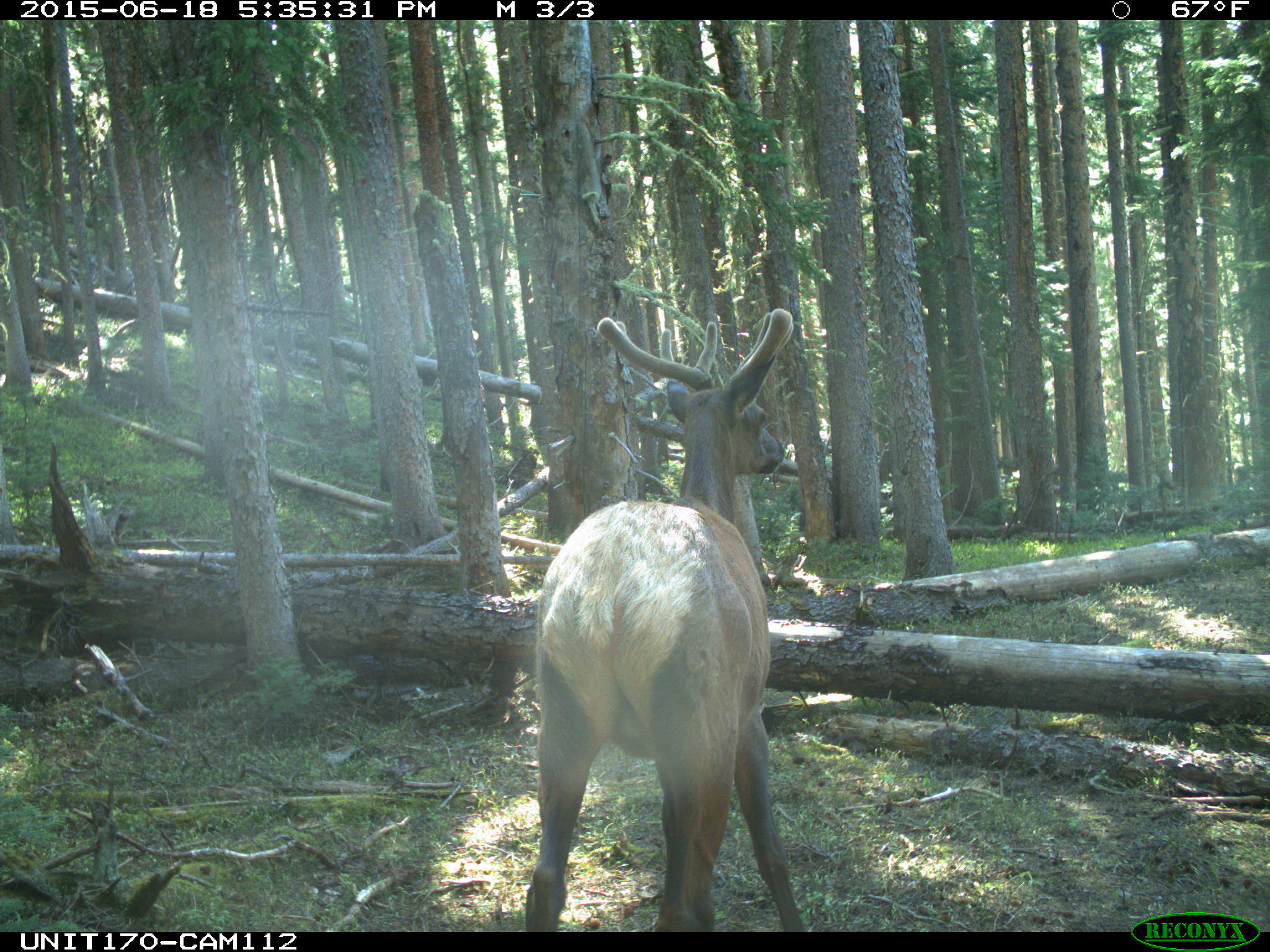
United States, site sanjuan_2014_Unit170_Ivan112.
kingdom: Animalia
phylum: Chordata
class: Mammalia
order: Artiodactyla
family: Cervidae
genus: Cervus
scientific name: Cervus elaphus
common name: red deer